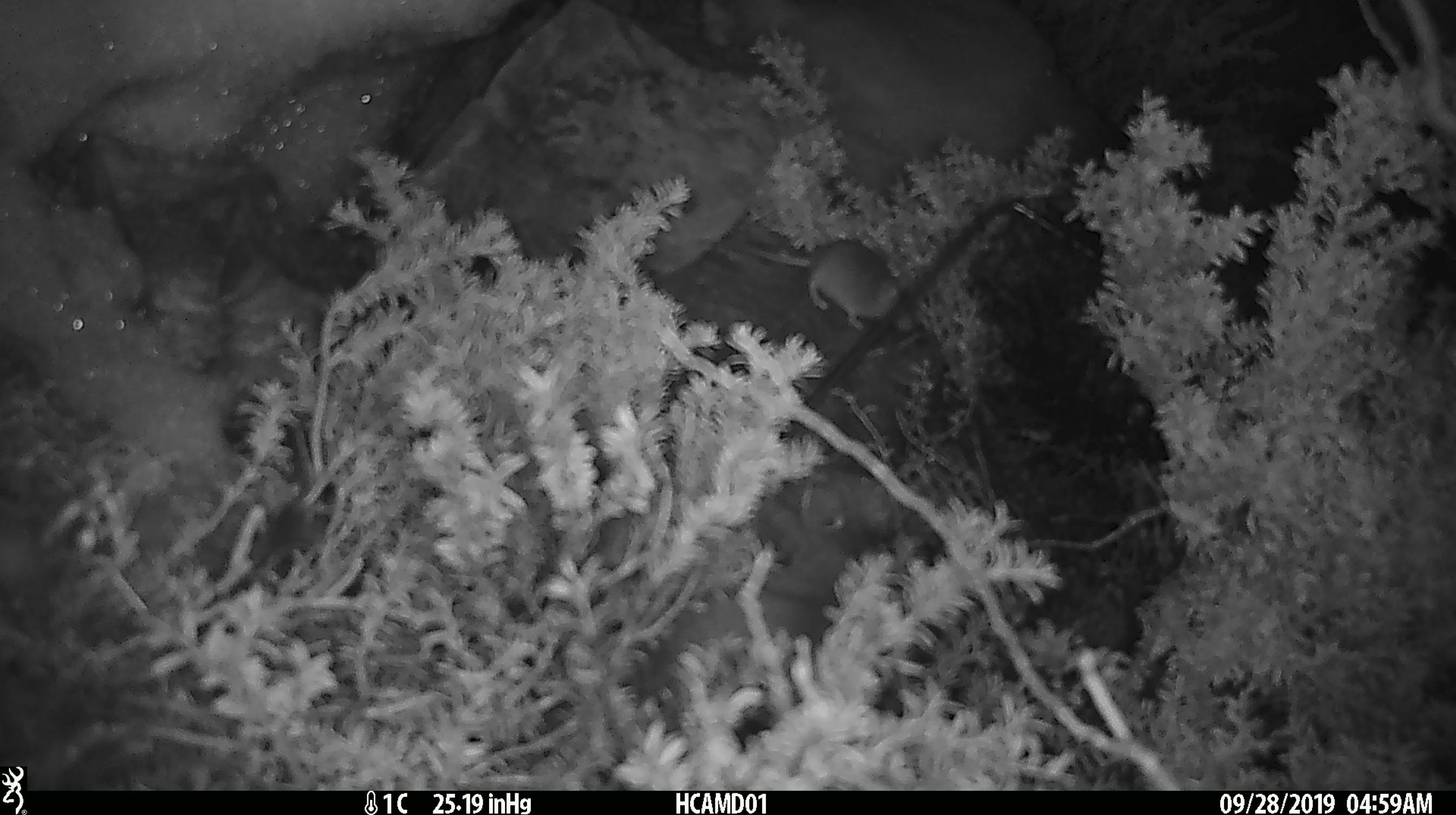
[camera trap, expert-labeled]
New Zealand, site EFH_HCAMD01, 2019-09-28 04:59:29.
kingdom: Animalia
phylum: Chordata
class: Mammalia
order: Rodentia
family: Muridae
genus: Mus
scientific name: Mus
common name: mouse